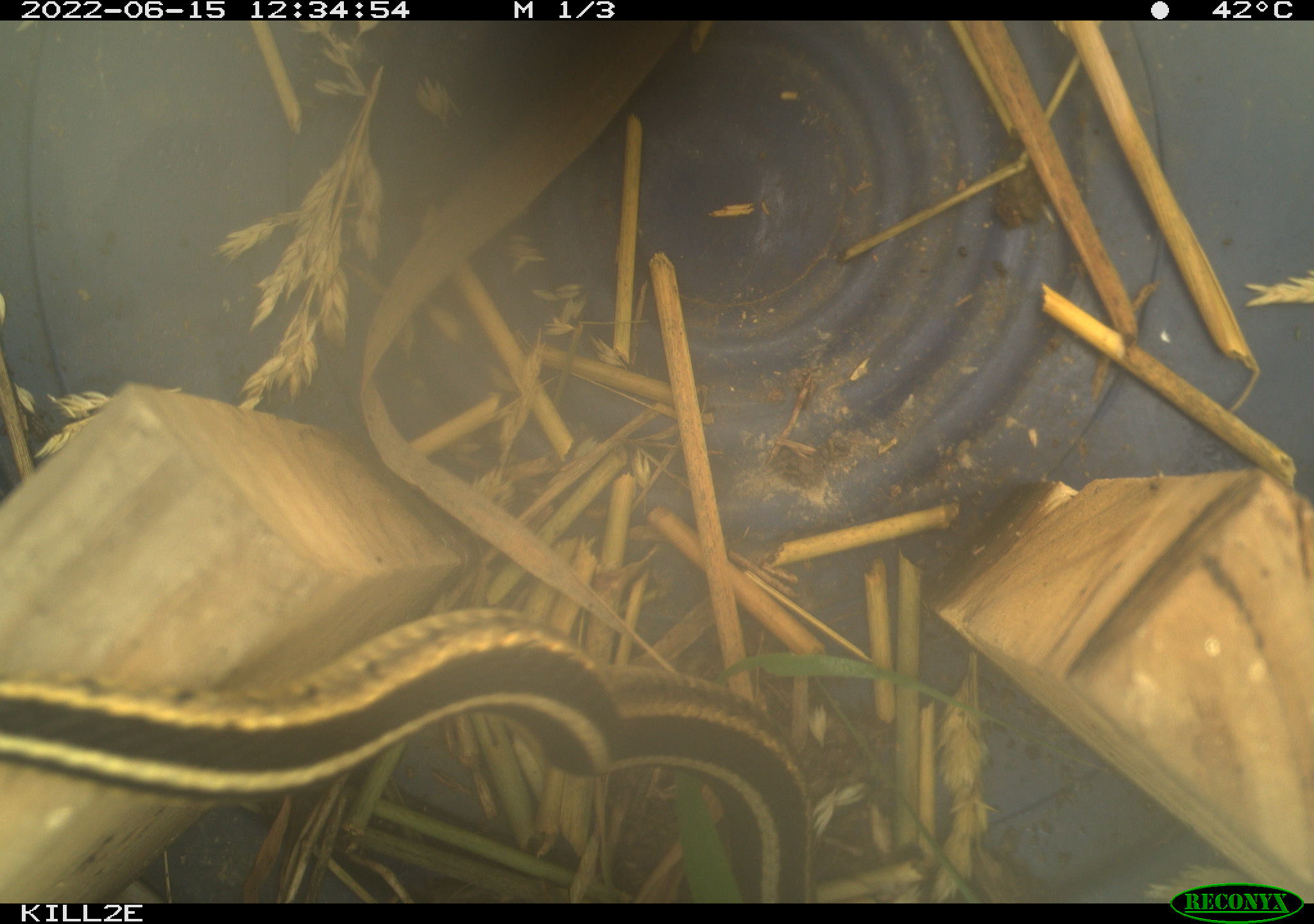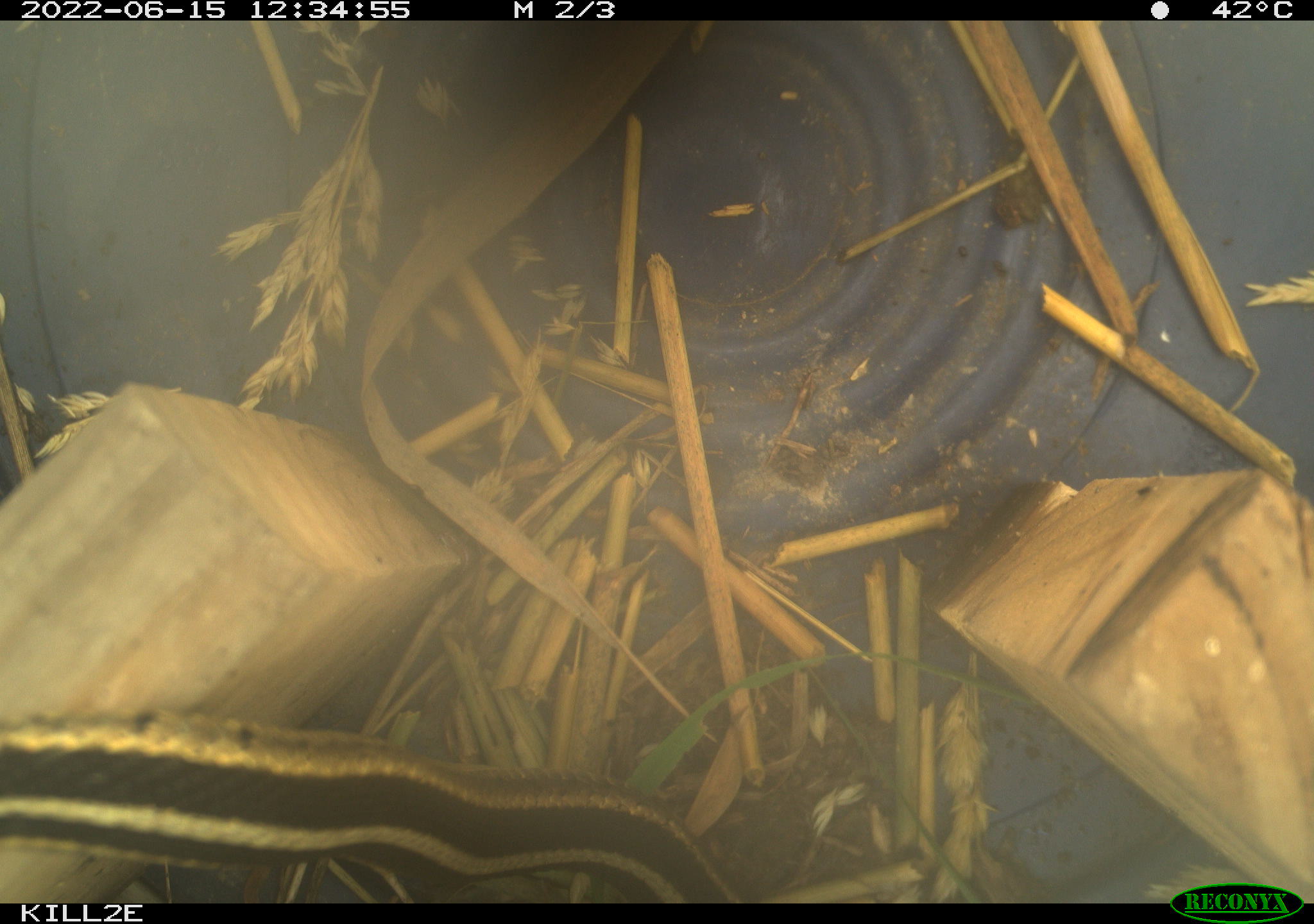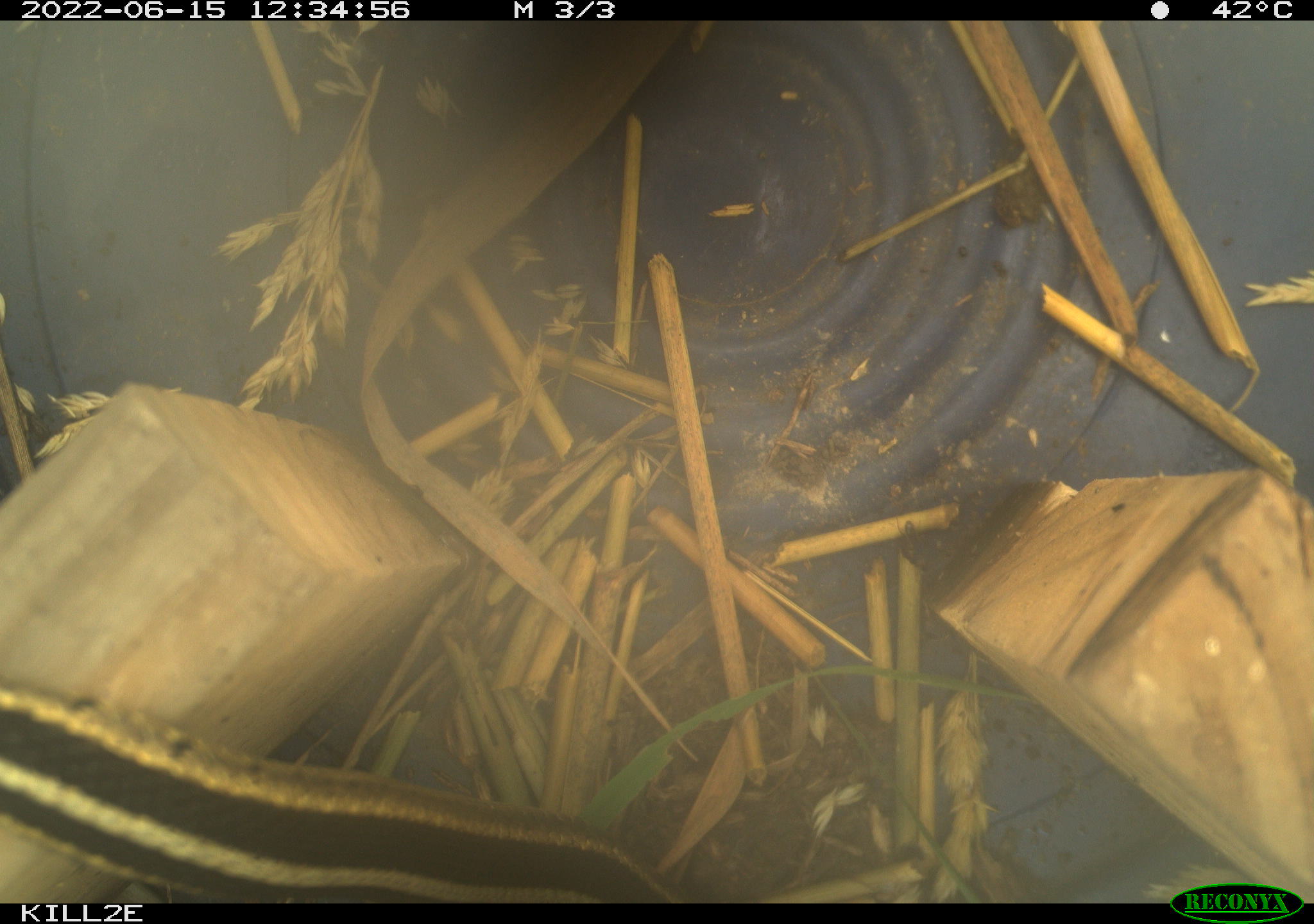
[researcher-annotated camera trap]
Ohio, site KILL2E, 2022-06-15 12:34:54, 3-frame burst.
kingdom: Animalia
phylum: Chordata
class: Reptilia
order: Squamata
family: Colubridae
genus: Thamnophis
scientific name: Thamnophis sirtalis sirtalis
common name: eastern gartersnake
Eastern gartersnake (Thamnophis sirtalis sirtalis).